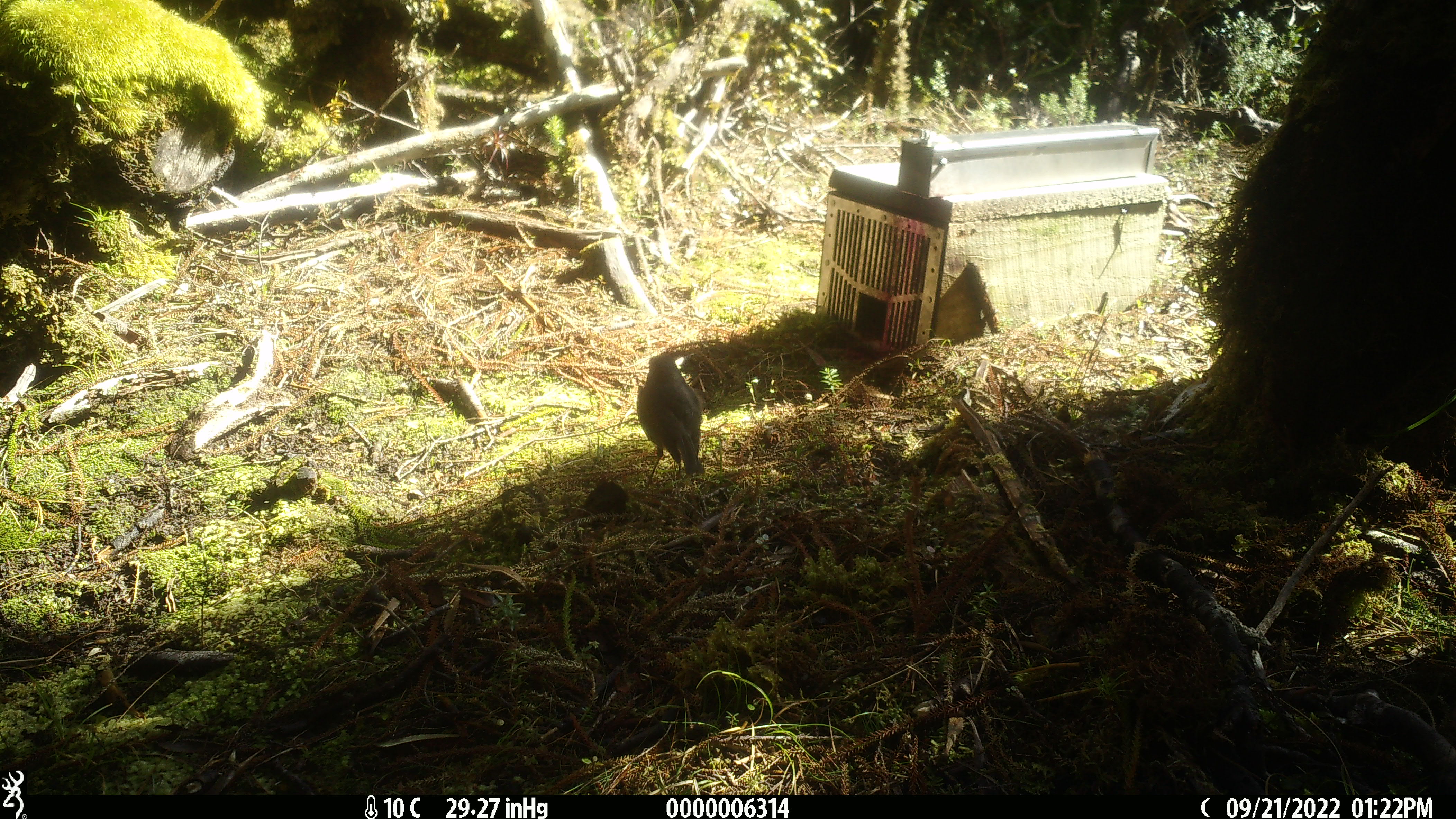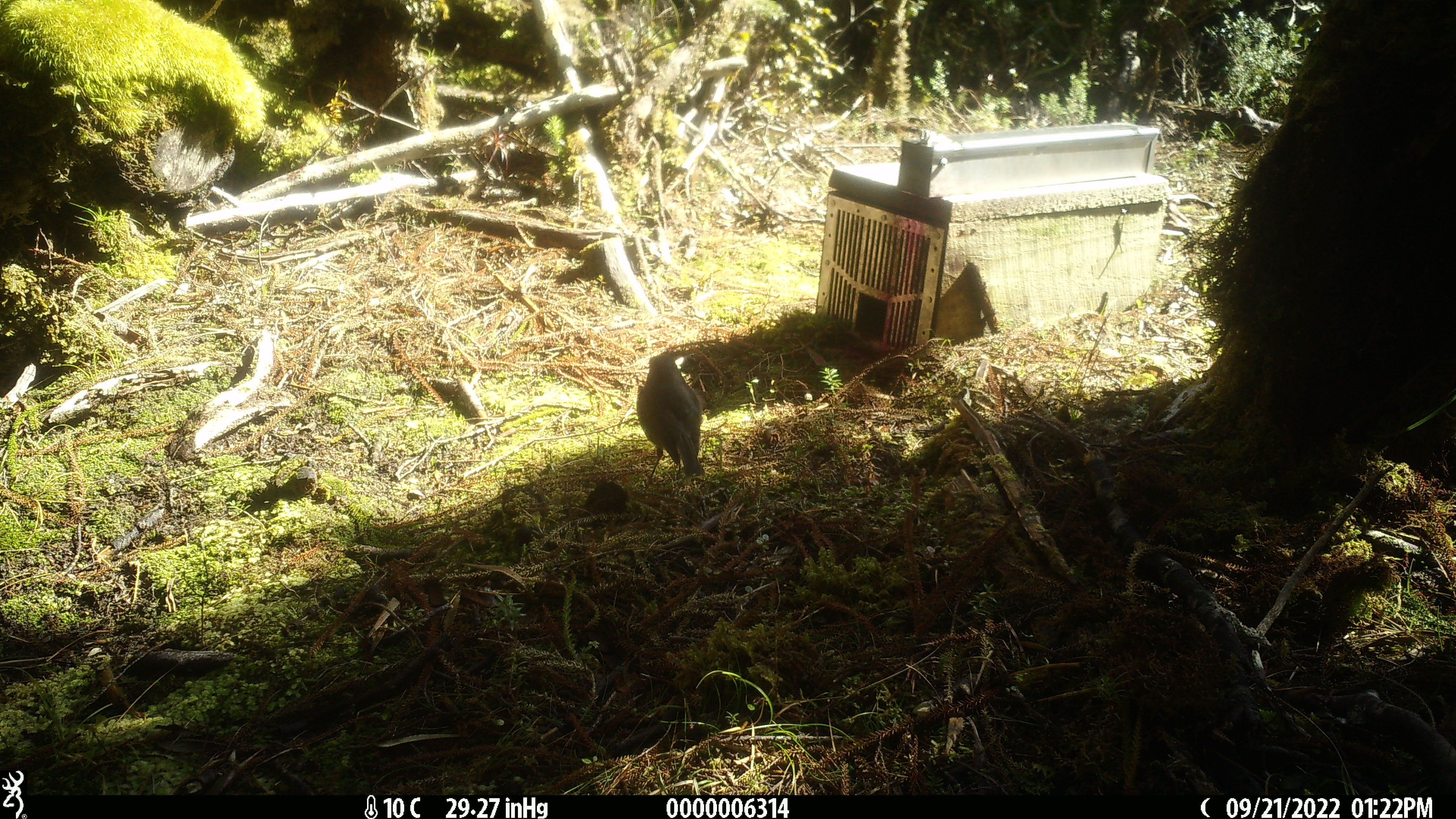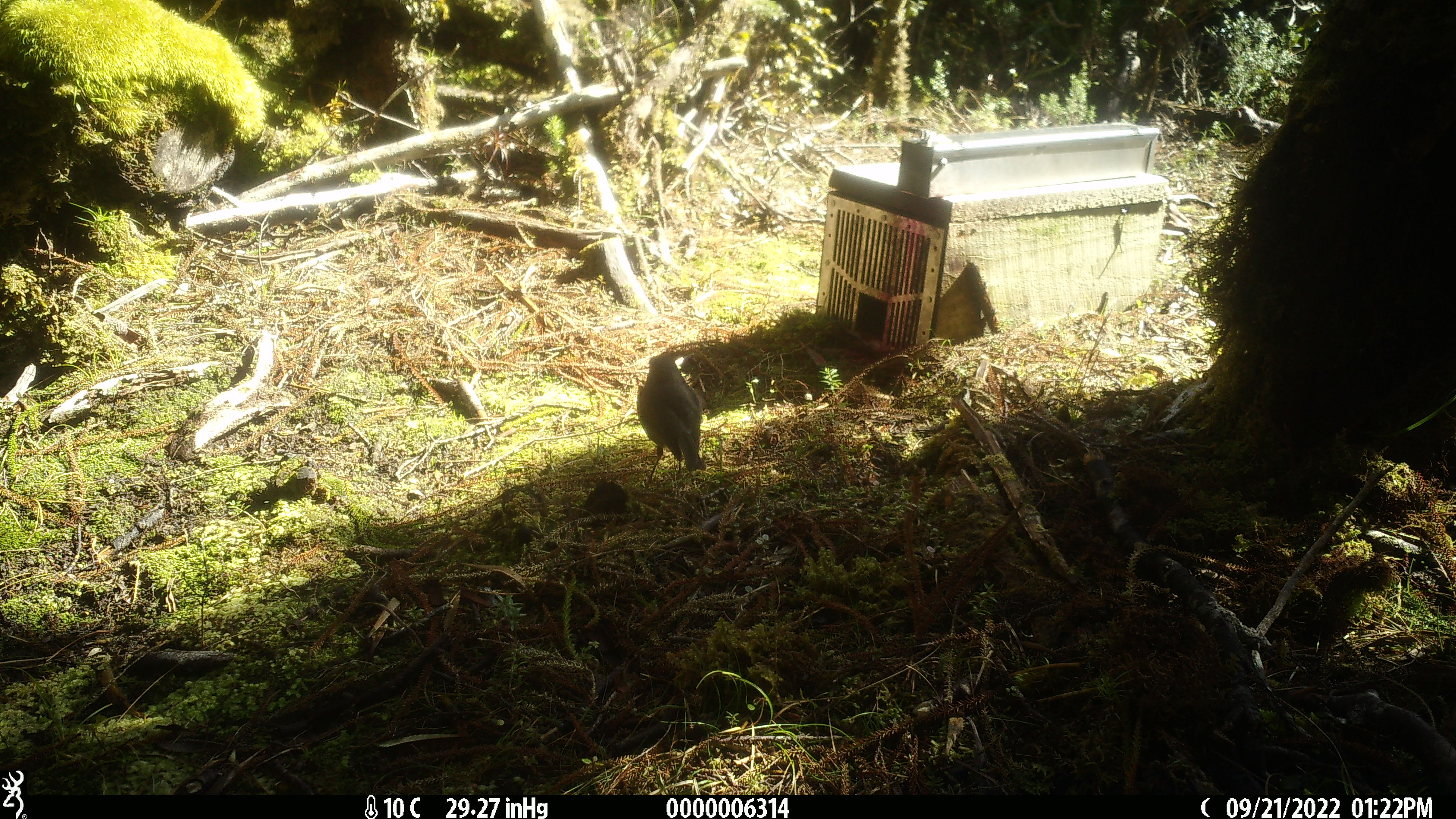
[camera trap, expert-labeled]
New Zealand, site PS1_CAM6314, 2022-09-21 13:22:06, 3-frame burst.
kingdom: Animalia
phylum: Chordata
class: Aves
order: Passeriformes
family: Petroicidae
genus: Petroica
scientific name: Petroica australis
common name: new zealand robin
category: robin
Robin (new zealand robin) (Petroica australis).